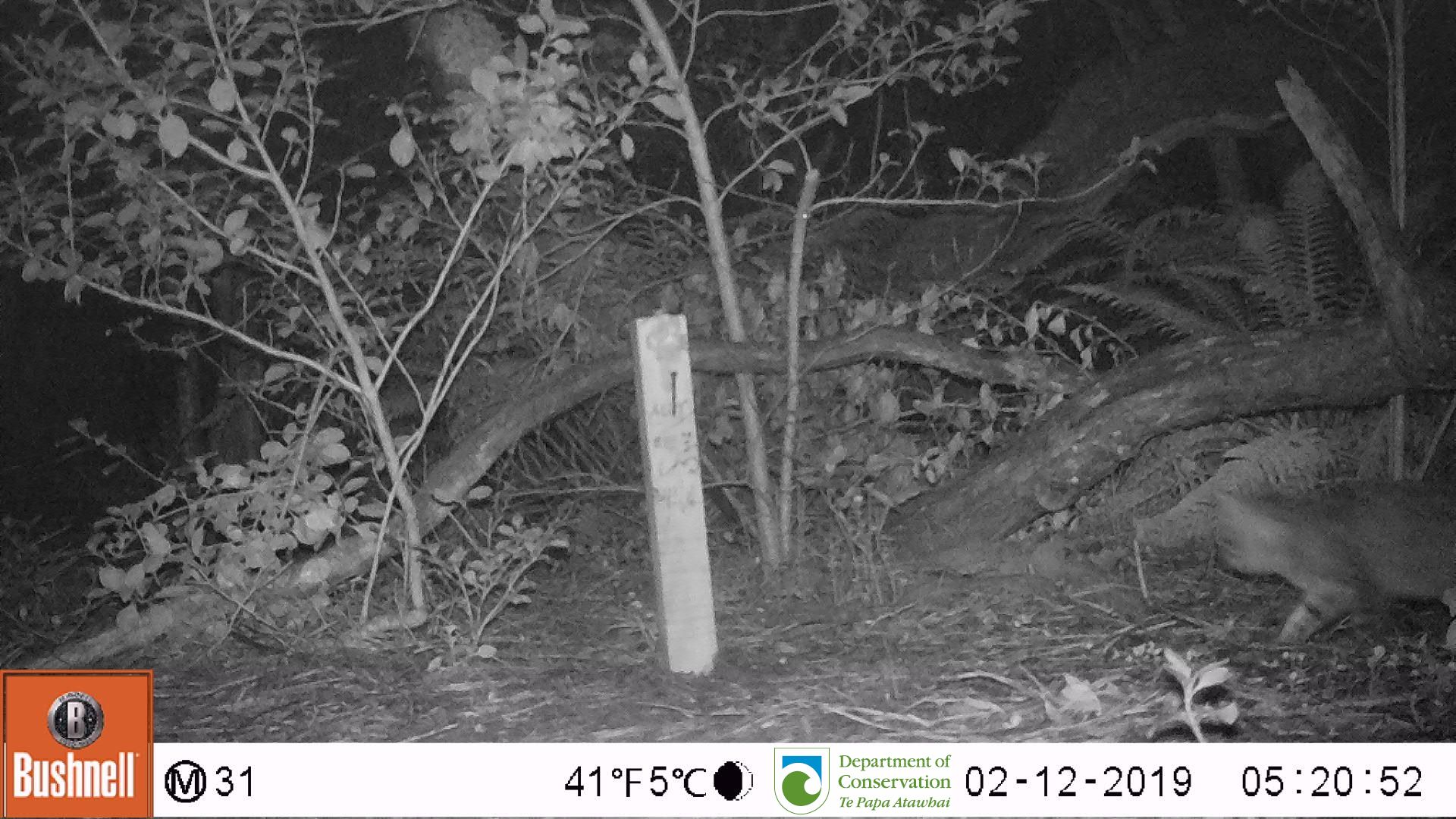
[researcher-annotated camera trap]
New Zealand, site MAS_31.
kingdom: Animalia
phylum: Chordata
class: Mammalia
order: Carnivora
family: Felidae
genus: Felis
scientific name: Felis catus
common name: domestic cat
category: cat